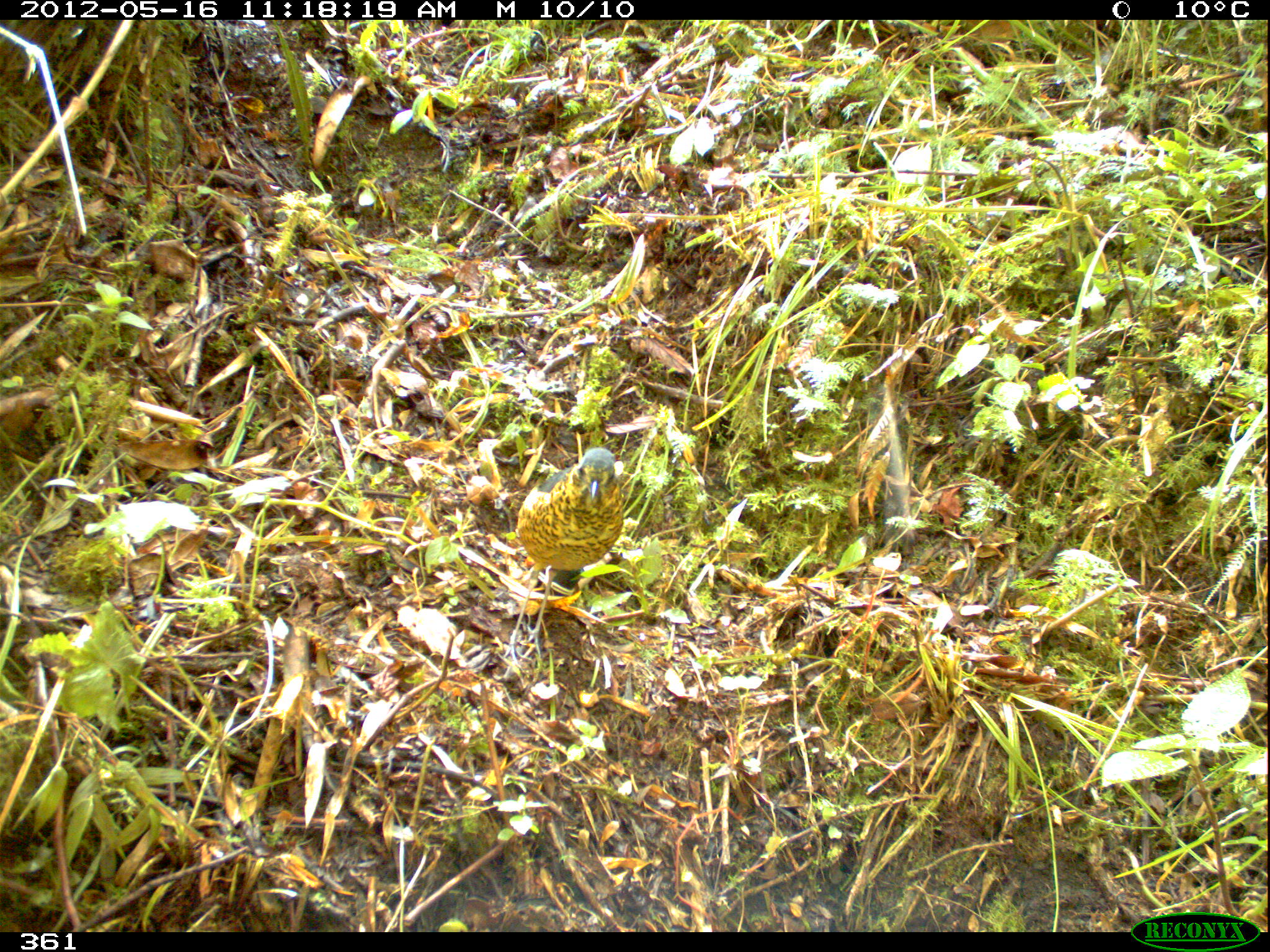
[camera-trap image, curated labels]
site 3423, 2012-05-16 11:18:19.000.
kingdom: Animalia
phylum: Chordata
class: Aves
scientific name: Aves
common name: bird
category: unknown bird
Unknown bird (bird) (Aves).